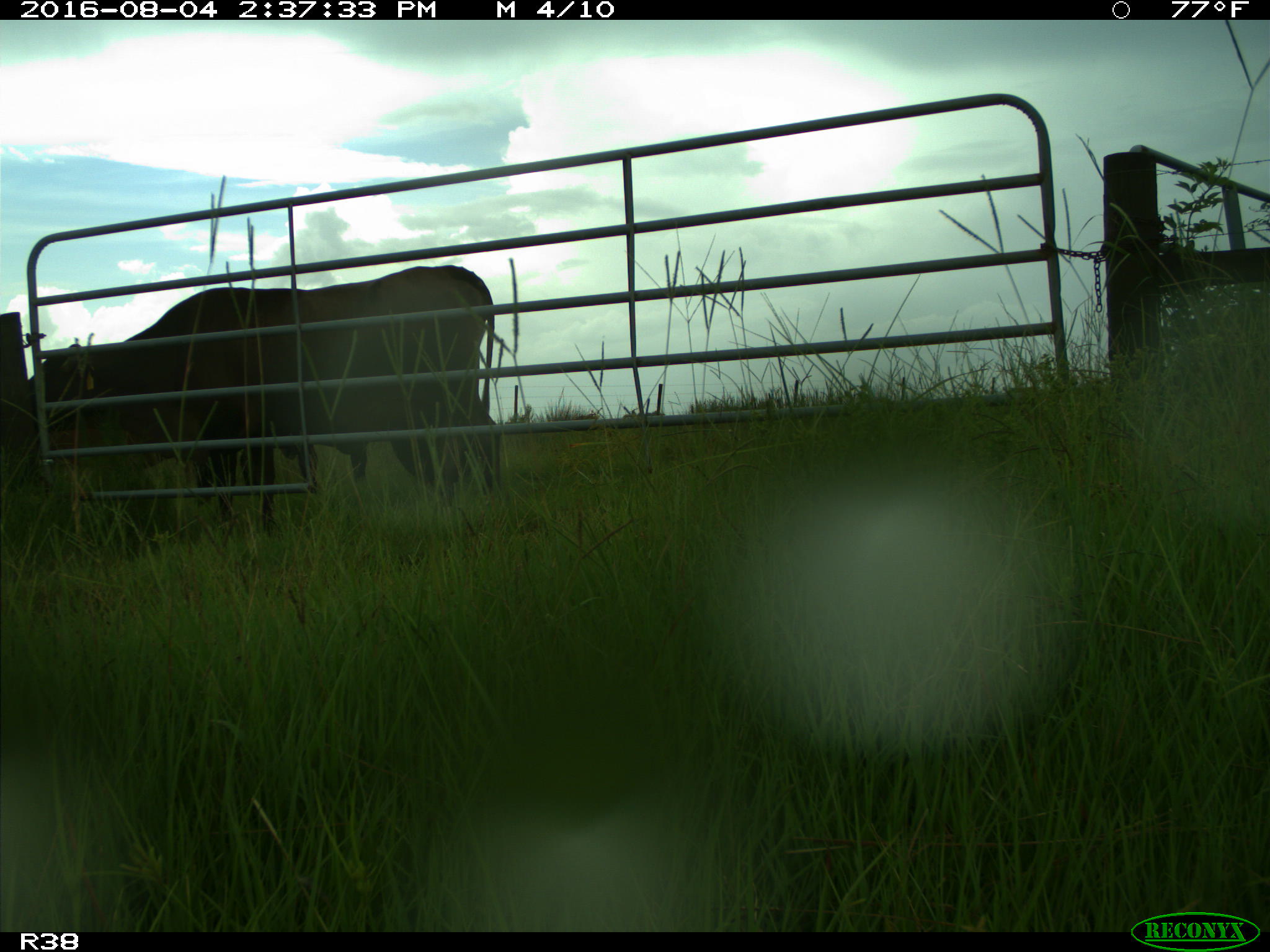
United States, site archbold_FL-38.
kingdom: Animalia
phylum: Chordata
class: Mammalia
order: Artiodactyla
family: Bovidae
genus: Bos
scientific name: Bos taurus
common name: domestic cow